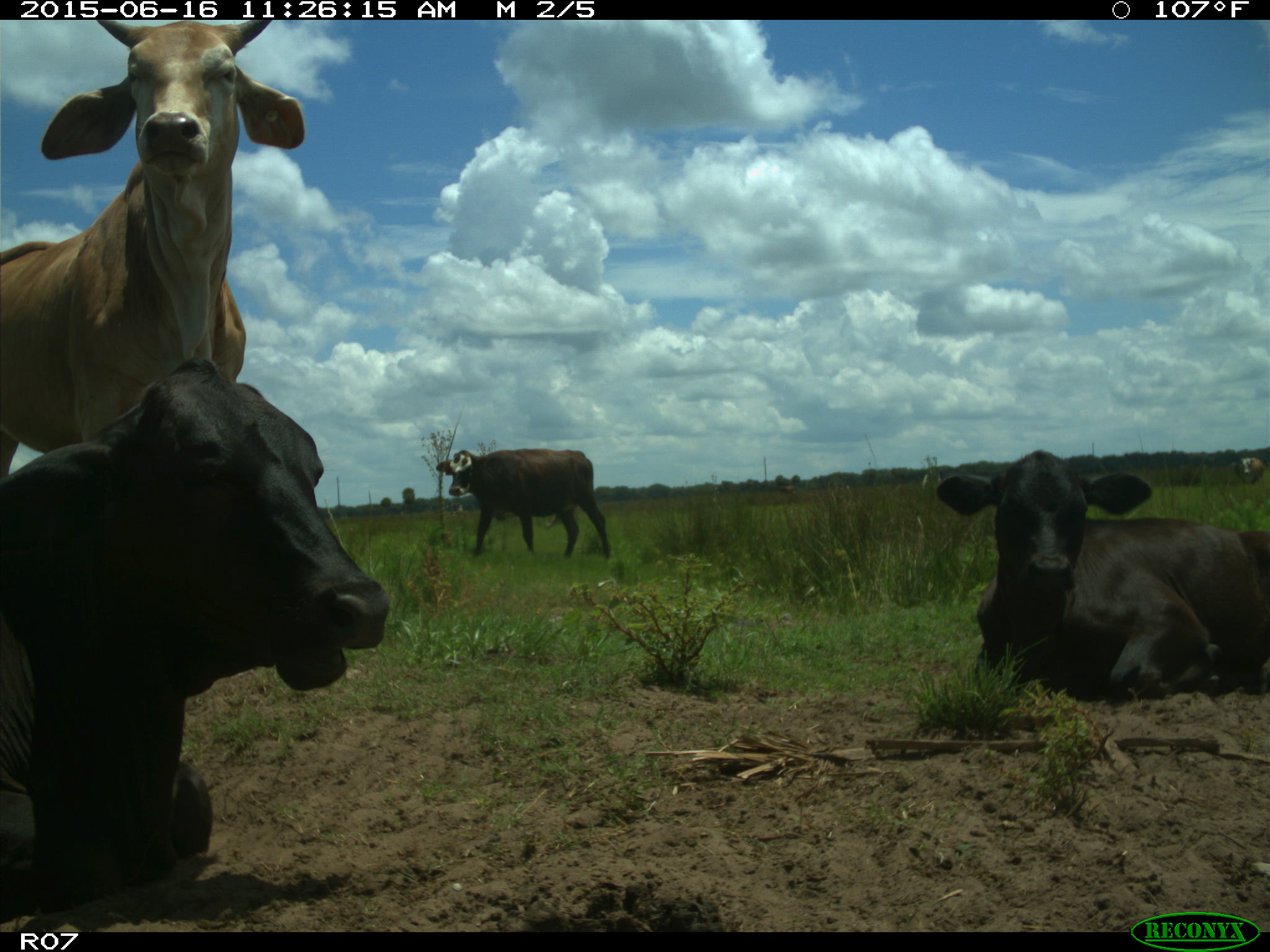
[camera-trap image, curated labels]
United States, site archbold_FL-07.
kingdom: Animalia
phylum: Chordata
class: Mammalia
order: Artiodactyla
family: Bovidae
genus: Bos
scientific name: Bos taurus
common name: domestic cow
Bos taurus (domestic cow).